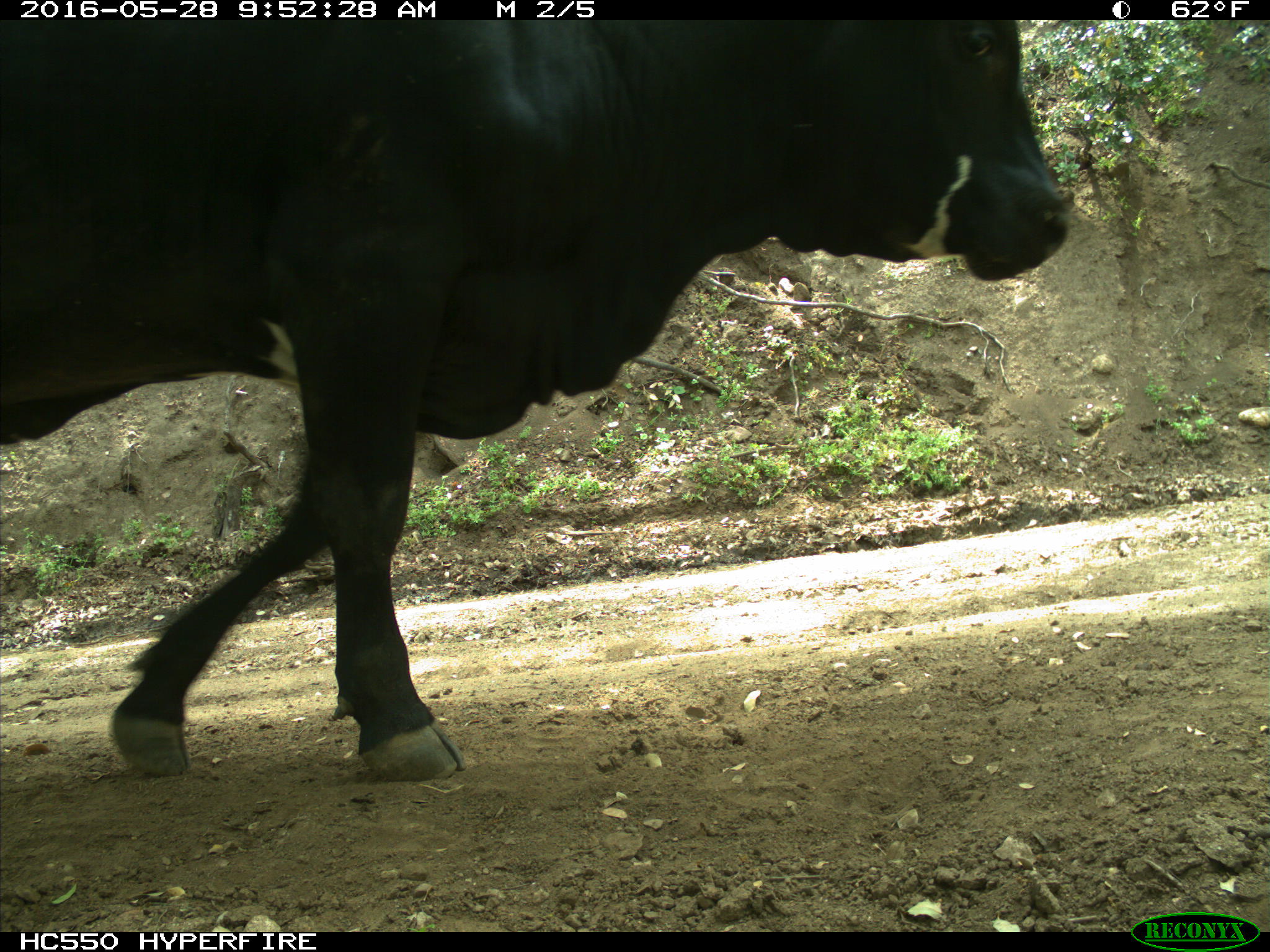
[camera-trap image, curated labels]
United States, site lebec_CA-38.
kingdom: Animalia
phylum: Chordata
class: Mammalia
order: Artiodactyla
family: Bovidae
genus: Bos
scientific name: Bos taurus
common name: domestic cow